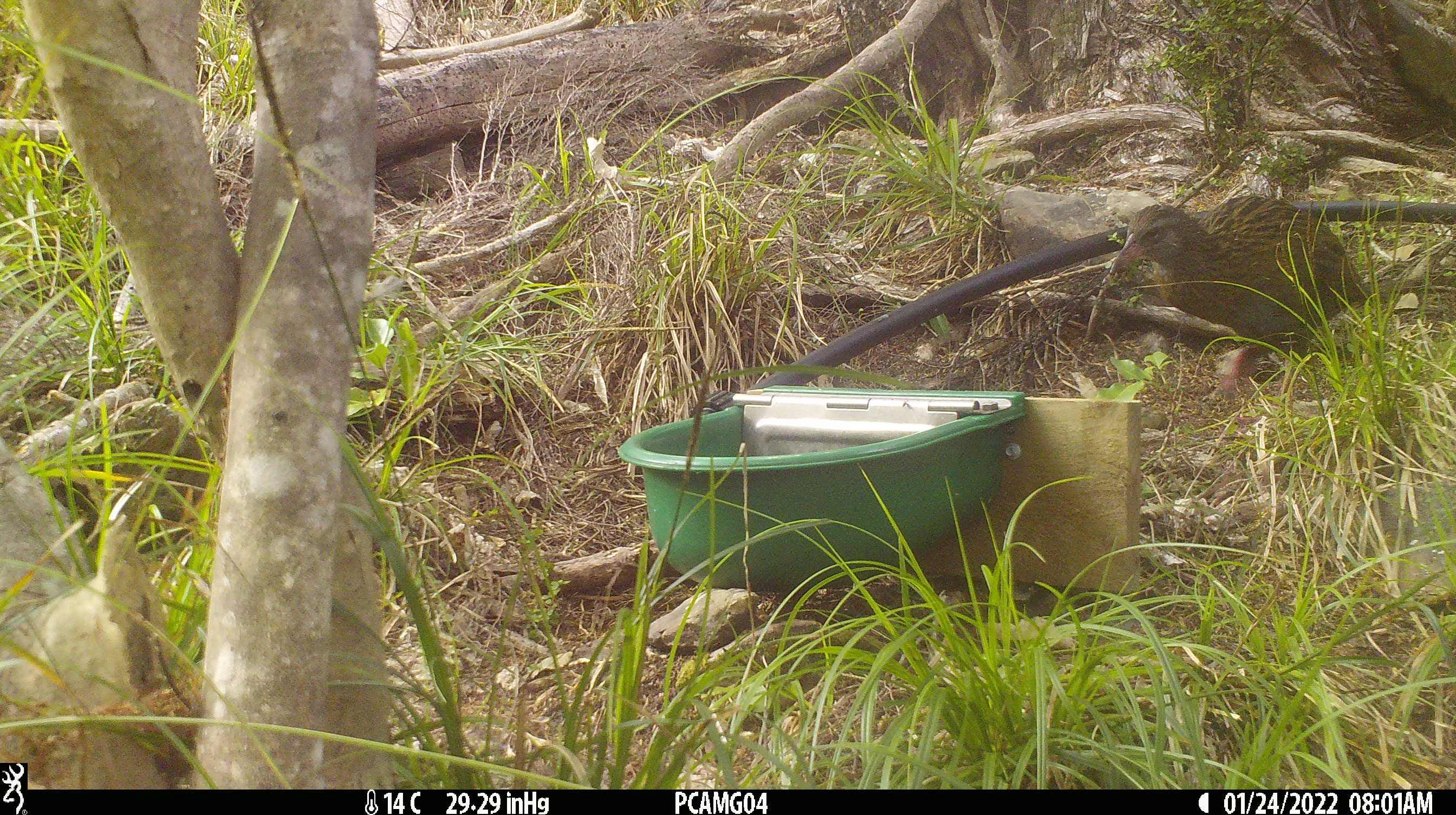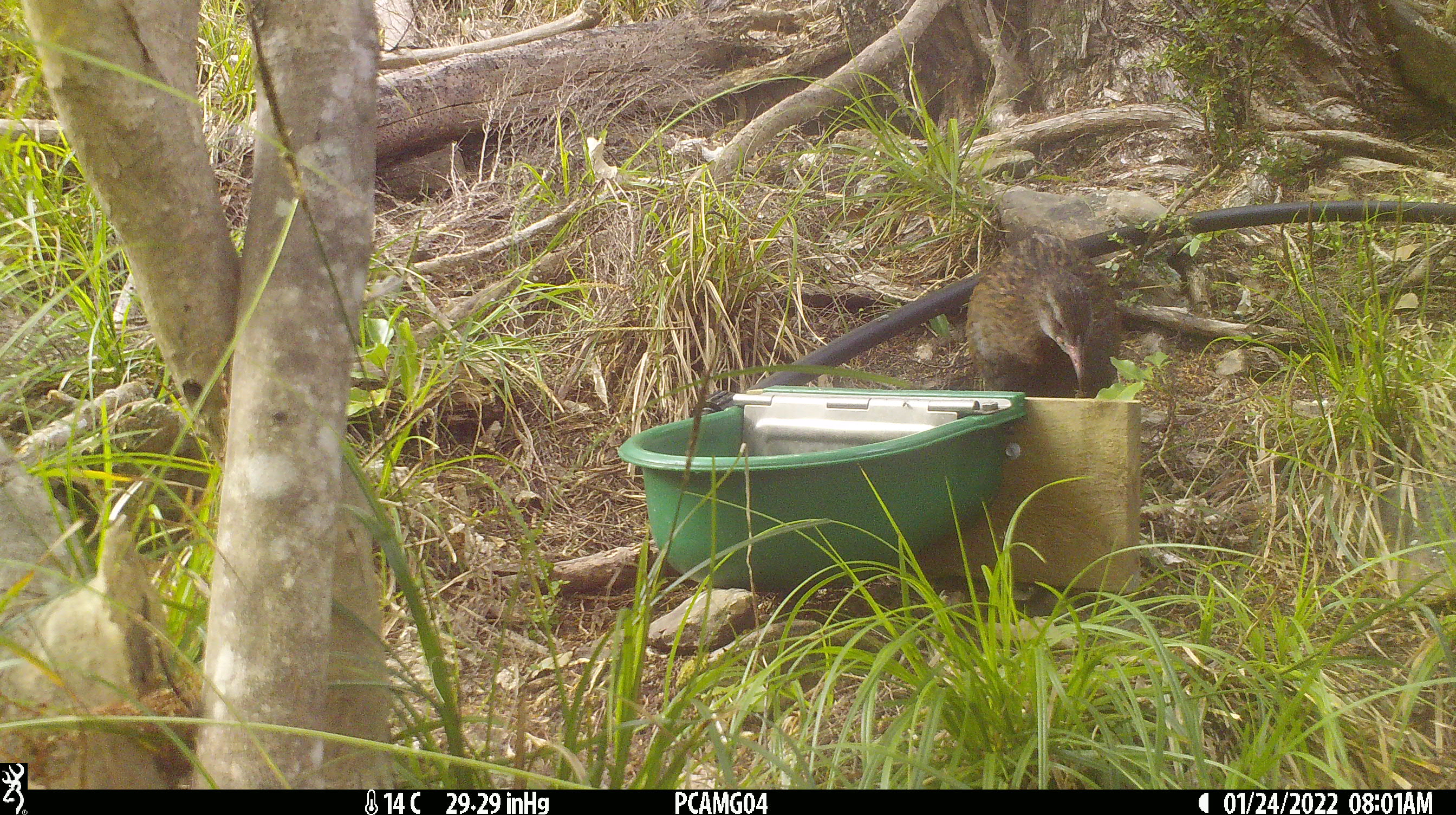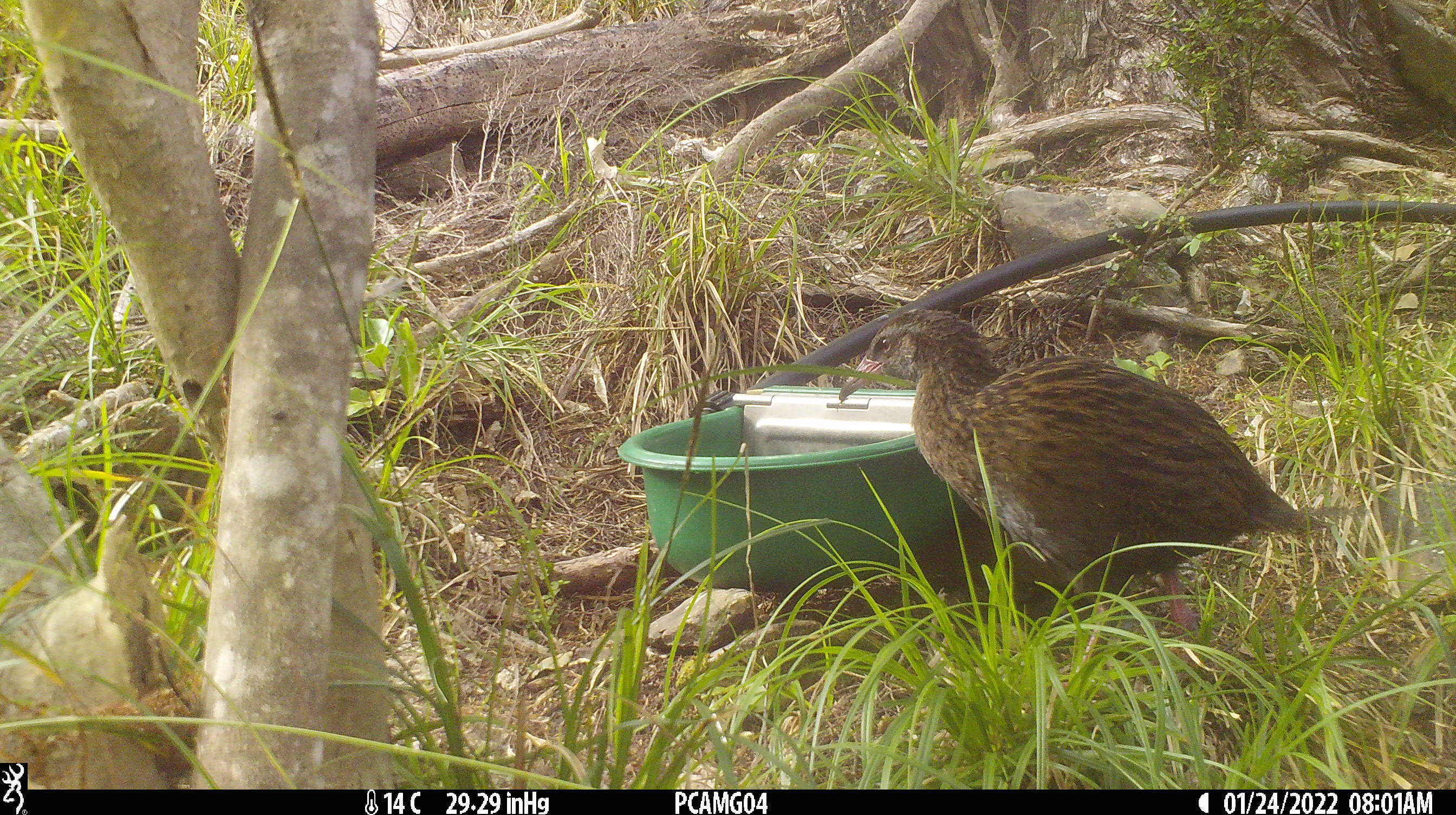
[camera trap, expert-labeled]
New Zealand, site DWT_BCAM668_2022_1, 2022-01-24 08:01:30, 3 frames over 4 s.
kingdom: Animalia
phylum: Chordata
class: Aves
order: Gruiformes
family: Rallidae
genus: Gallirallus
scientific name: Gallirallus australis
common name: weka